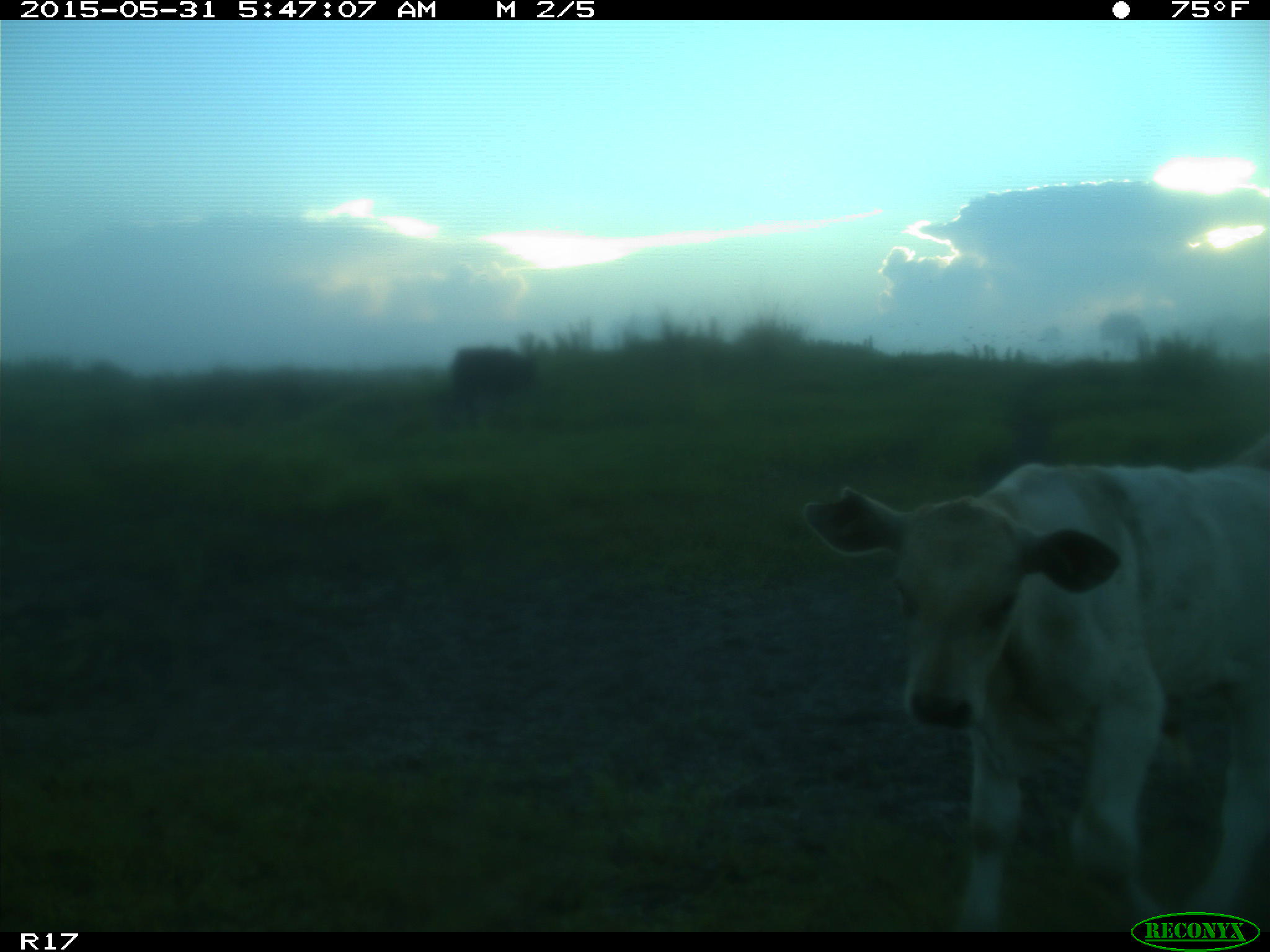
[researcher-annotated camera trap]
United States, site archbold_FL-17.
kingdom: Animalia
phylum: Chordata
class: Mammalia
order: Artiodactyla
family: Bovidae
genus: Bos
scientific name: Bos taurus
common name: domestic cow